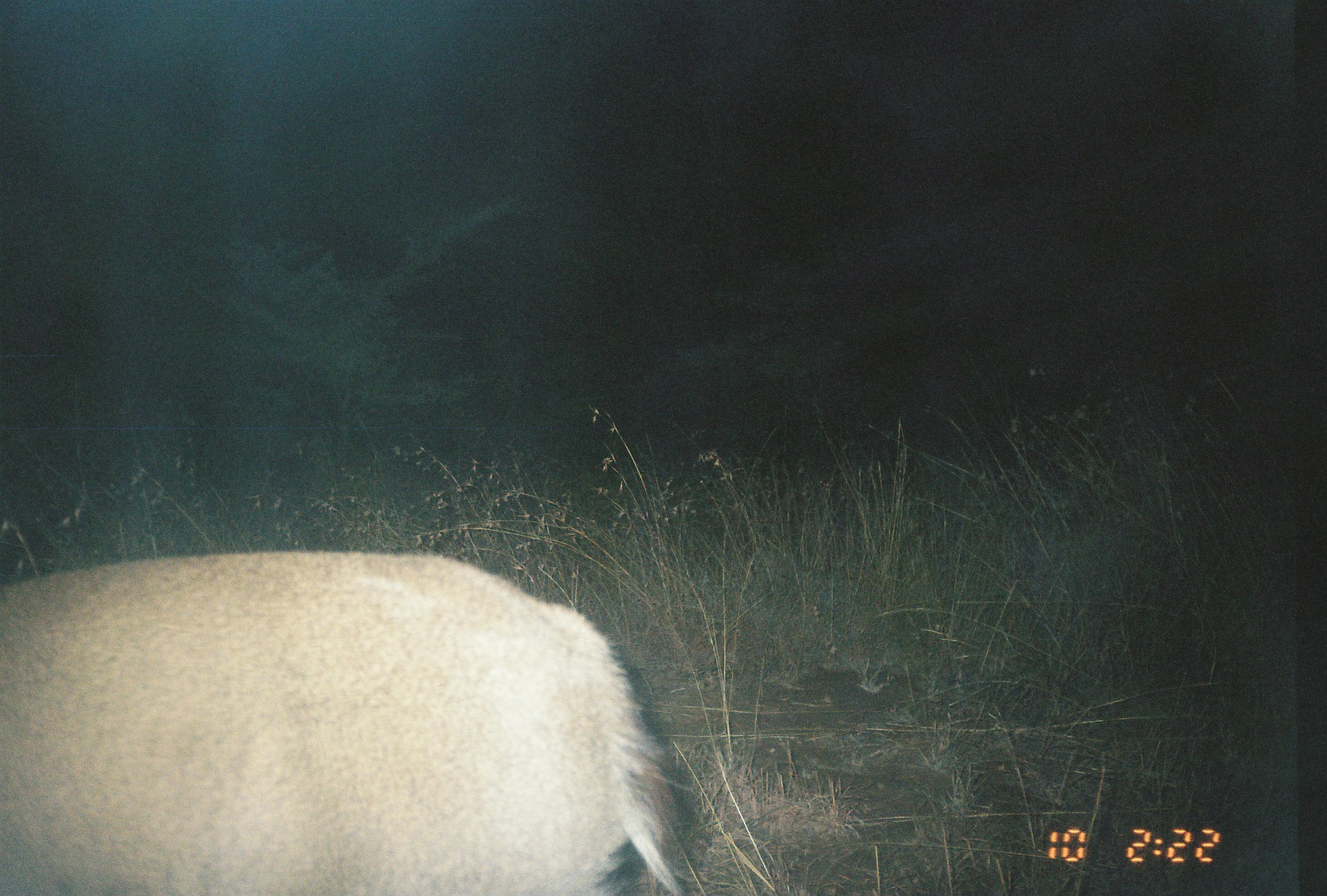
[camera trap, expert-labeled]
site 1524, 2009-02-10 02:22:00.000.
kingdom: Animalia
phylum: Chordata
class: Mammalia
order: Artiodactyla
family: Bovidae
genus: Sylvicapra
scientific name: Sylvicapra grimmia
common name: bush duiker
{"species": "Sylvicapra grimmia (bush duiker)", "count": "1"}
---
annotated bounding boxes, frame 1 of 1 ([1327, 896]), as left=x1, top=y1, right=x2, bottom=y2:
sylvicapra grimmia: left=0, top=543, right=686, bottom=896